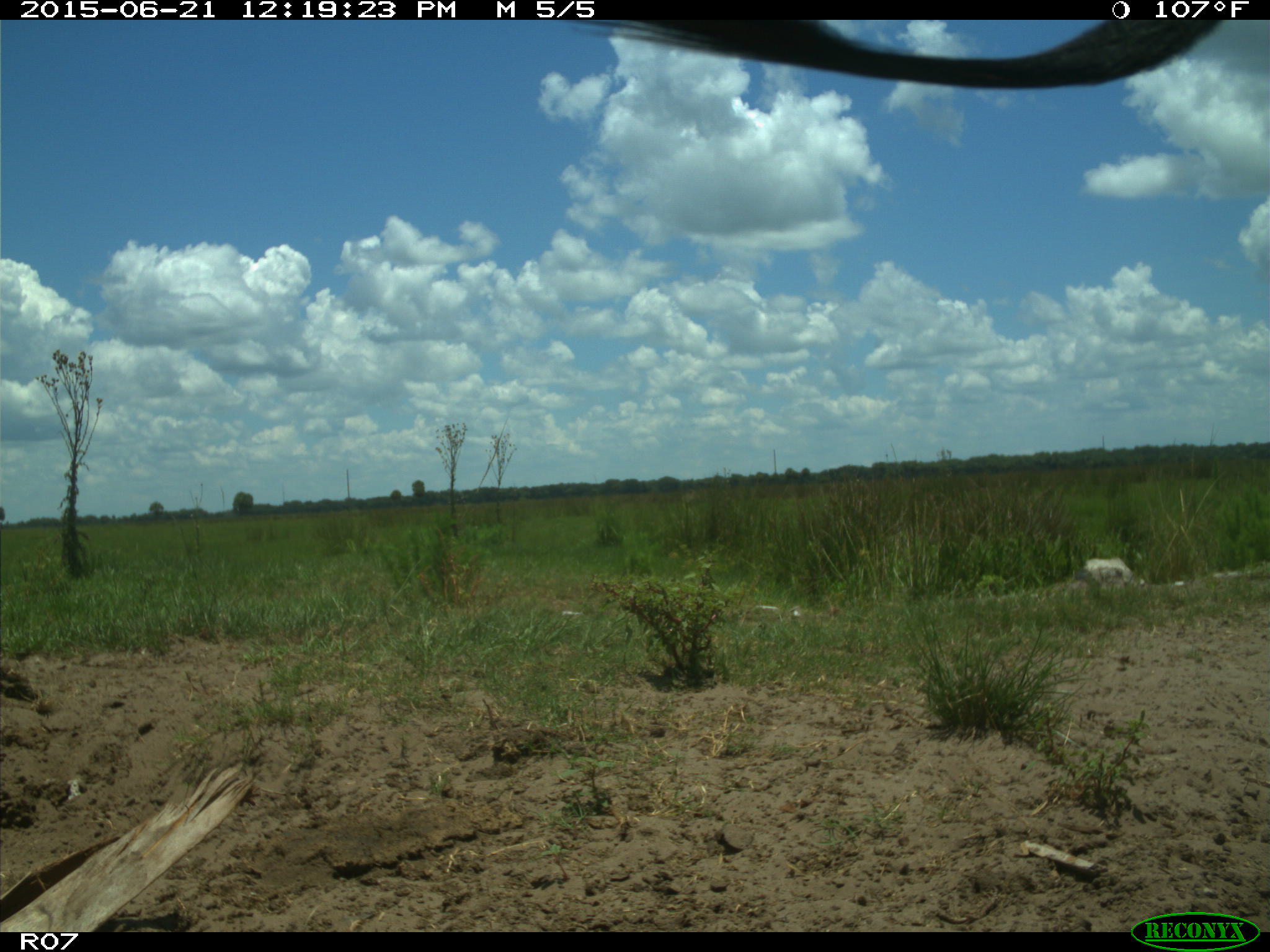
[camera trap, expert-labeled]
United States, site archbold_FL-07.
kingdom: Animalia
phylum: Chordata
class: Mammalia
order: Artiodactyla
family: Bovidae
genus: Bos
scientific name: Bos taurus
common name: domestic cow